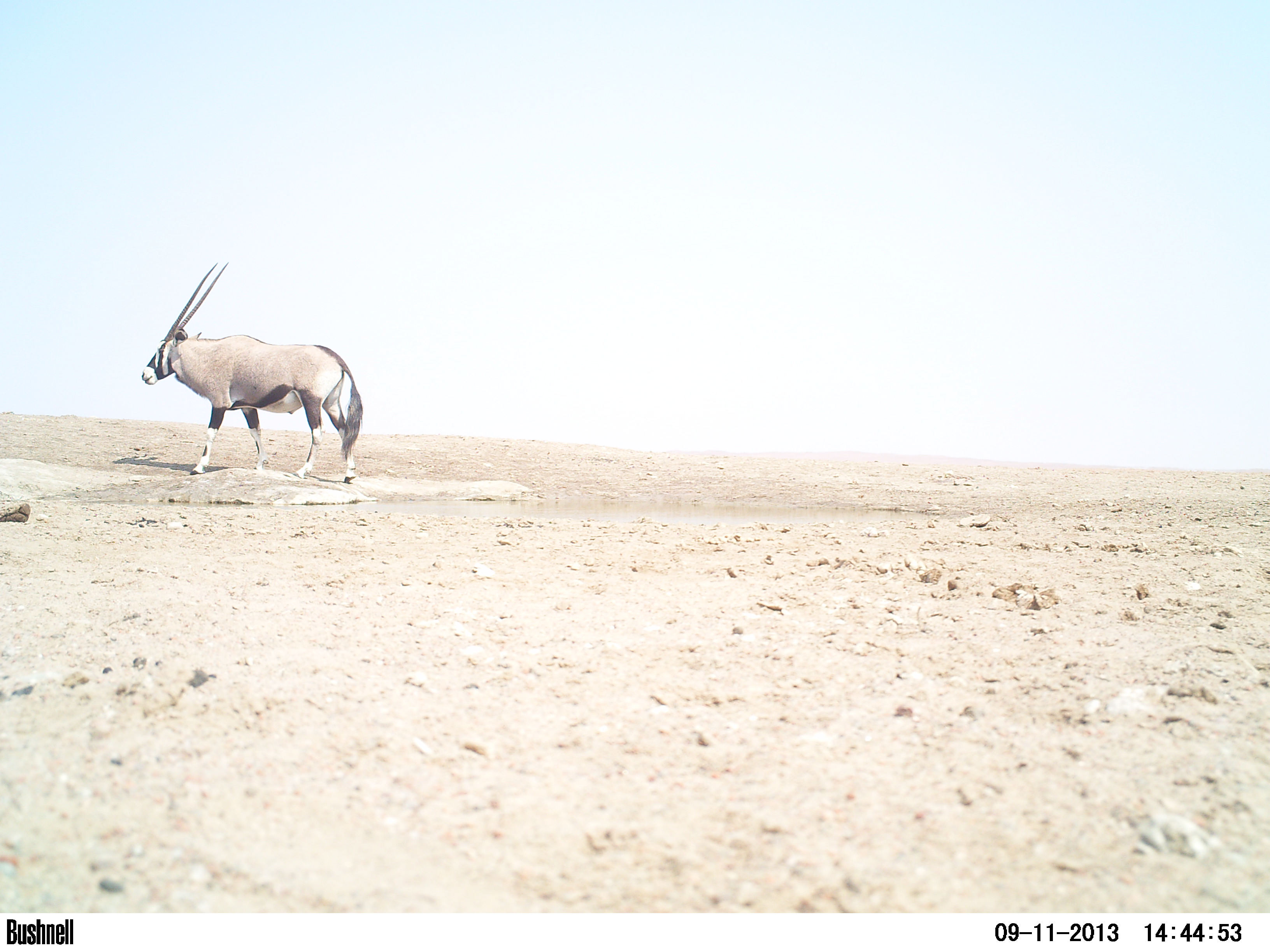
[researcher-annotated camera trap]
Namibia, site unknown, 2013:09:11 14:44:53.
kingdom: Animalia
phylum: Chordata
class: Mammalia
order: Artiodactyla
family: Bovidae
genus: Oryx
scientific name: Oryx gazella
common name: gemsbok